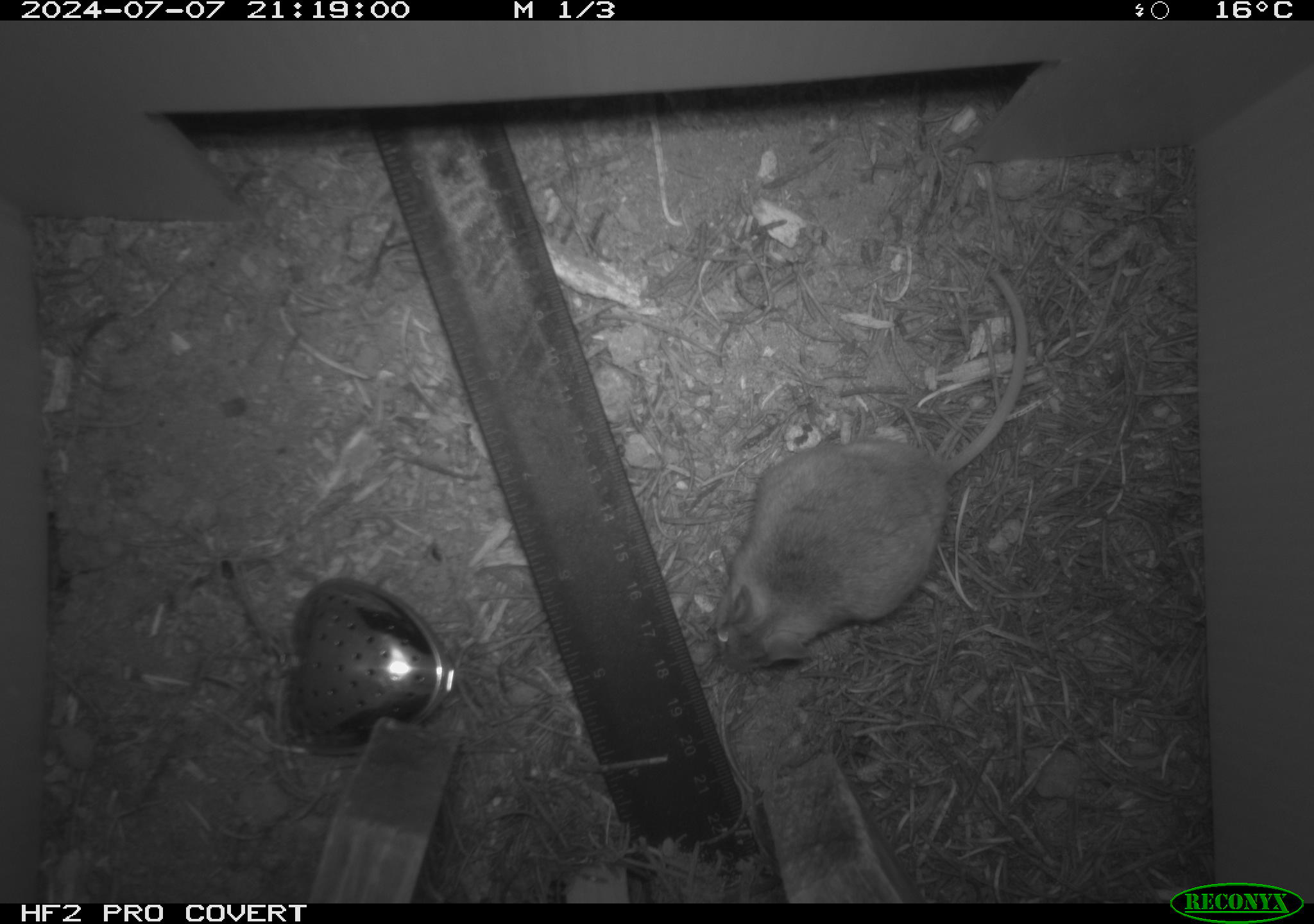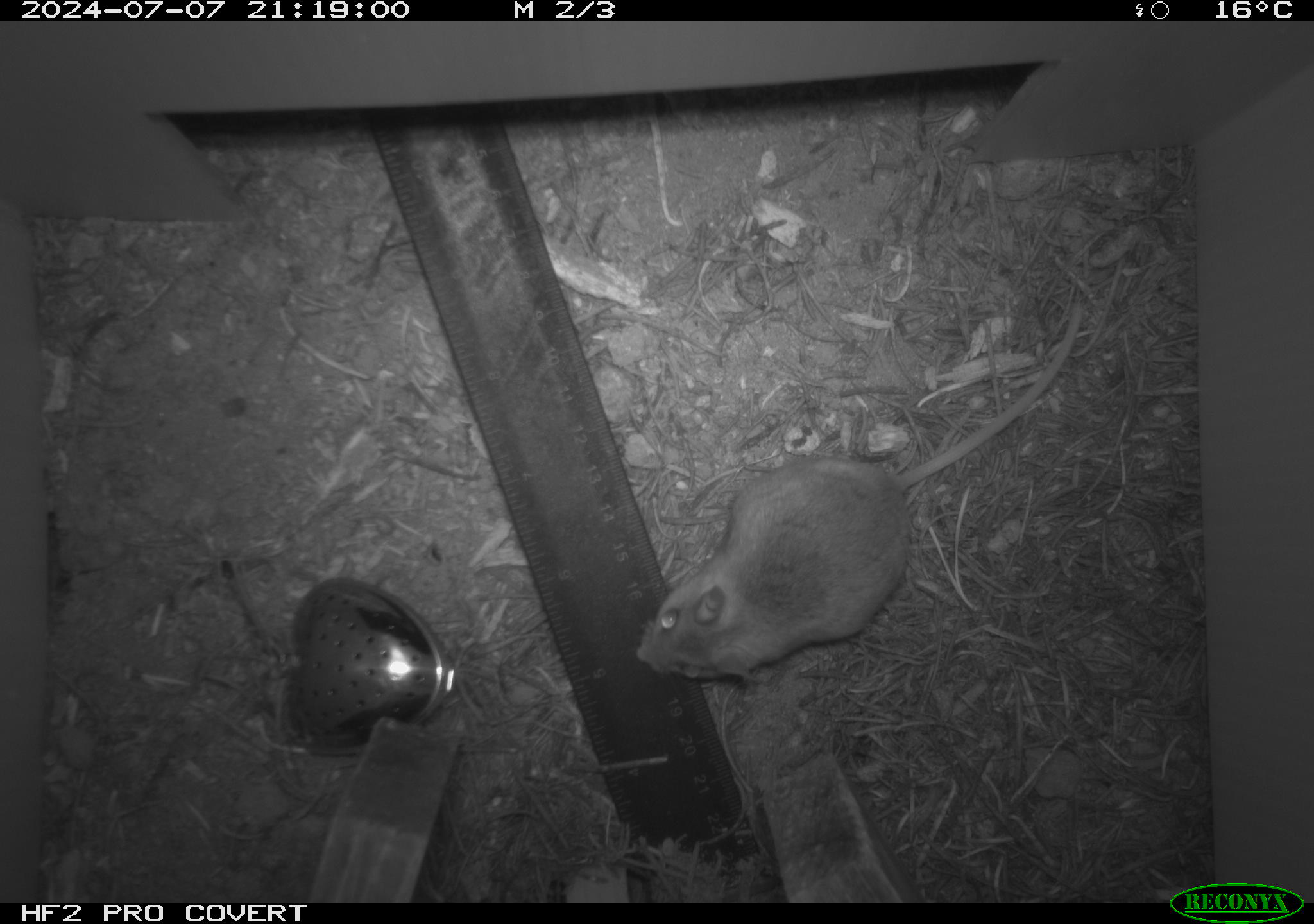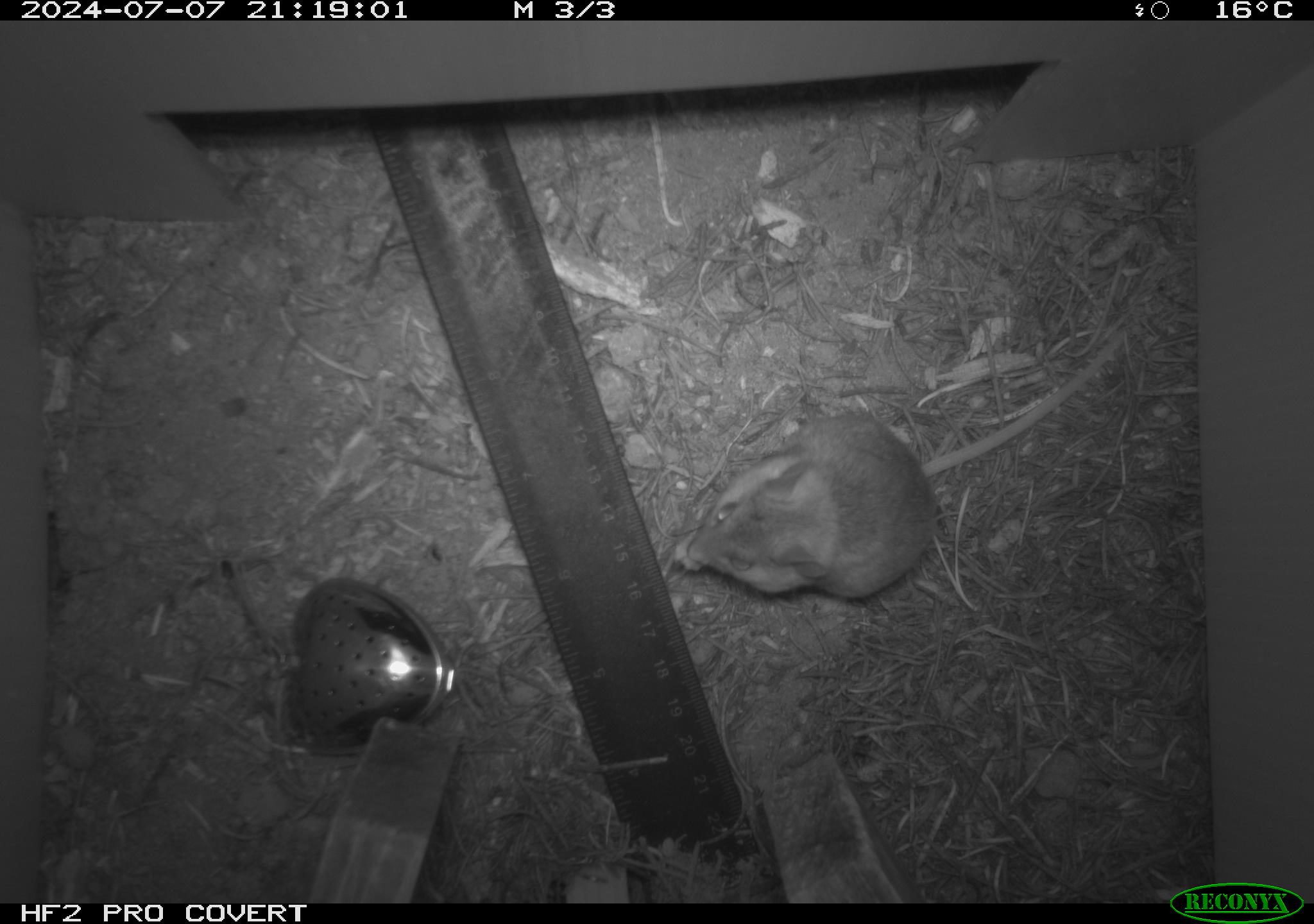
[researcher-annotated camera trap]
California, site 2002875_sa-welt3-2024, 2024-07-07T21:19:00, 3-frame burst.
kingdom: Animalia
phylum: Chordata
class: Mammalia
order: Rodentia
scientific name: Rodentia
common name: mouse species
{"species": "mouse species (Rodentia)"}